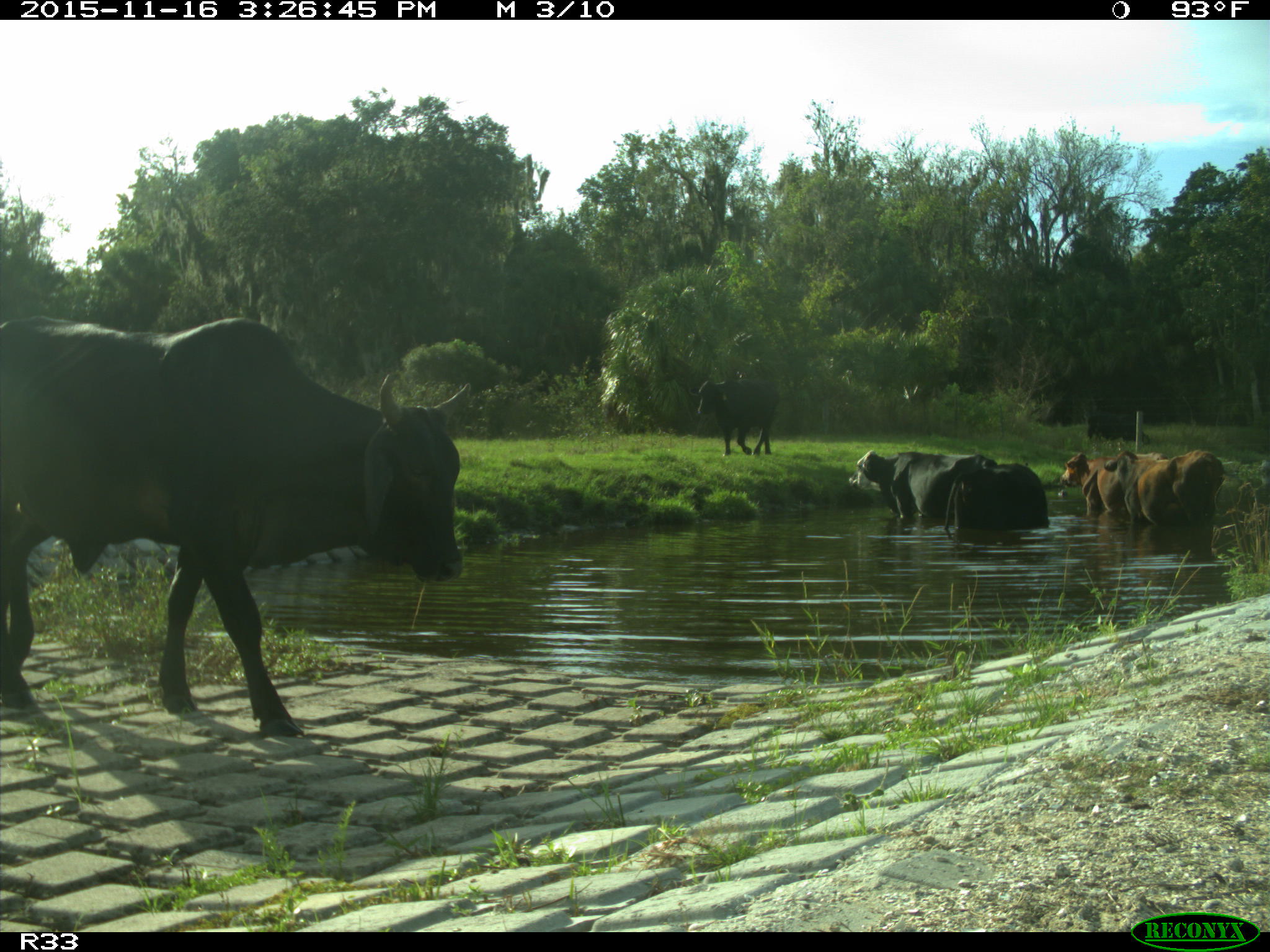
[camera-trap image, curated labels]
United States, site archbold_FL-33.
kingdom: Animalia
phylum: Chordata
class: Mammalia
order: Artiodactyla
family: Bovidae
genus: Bos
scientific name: Bos taurus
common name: domestic cow